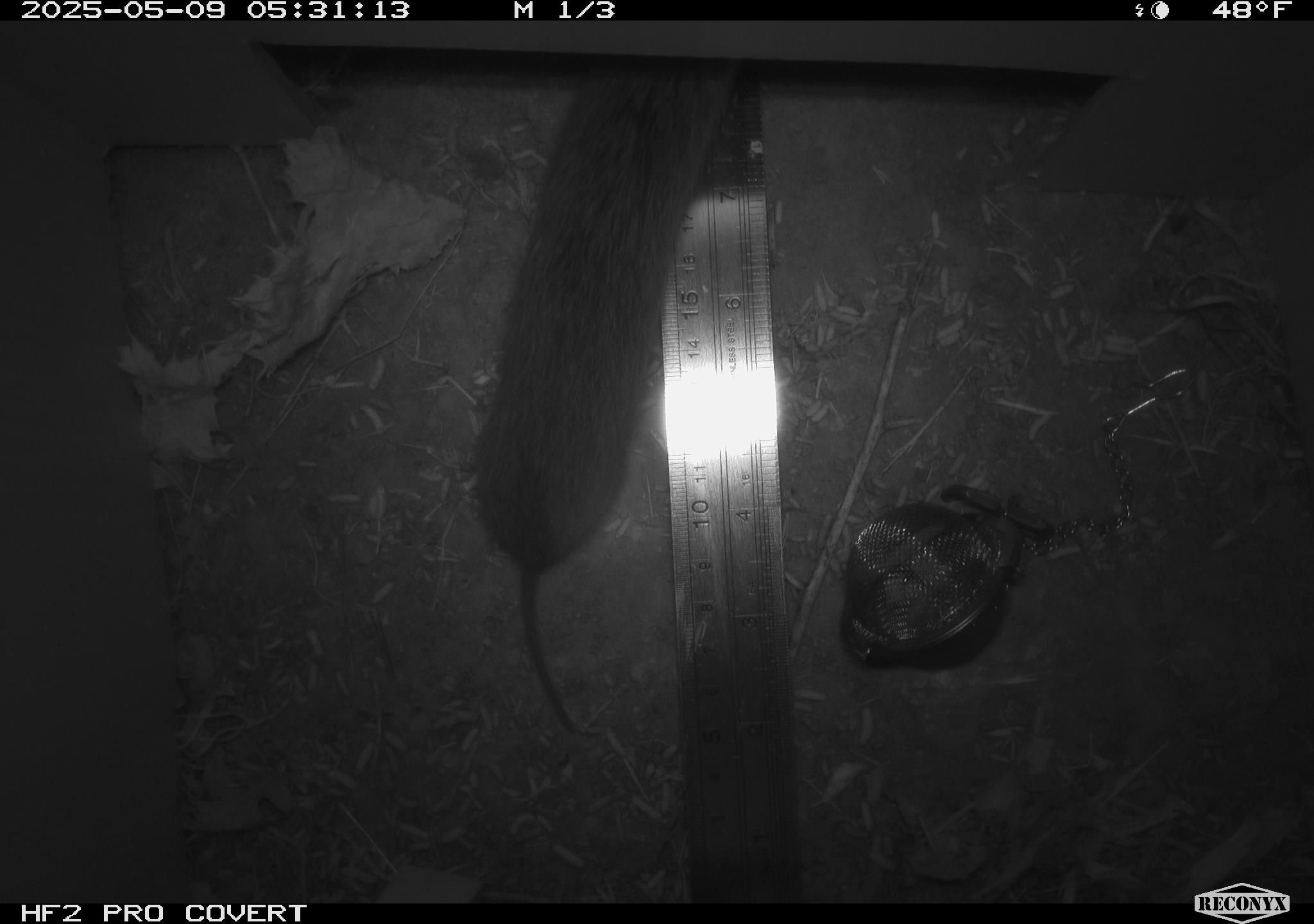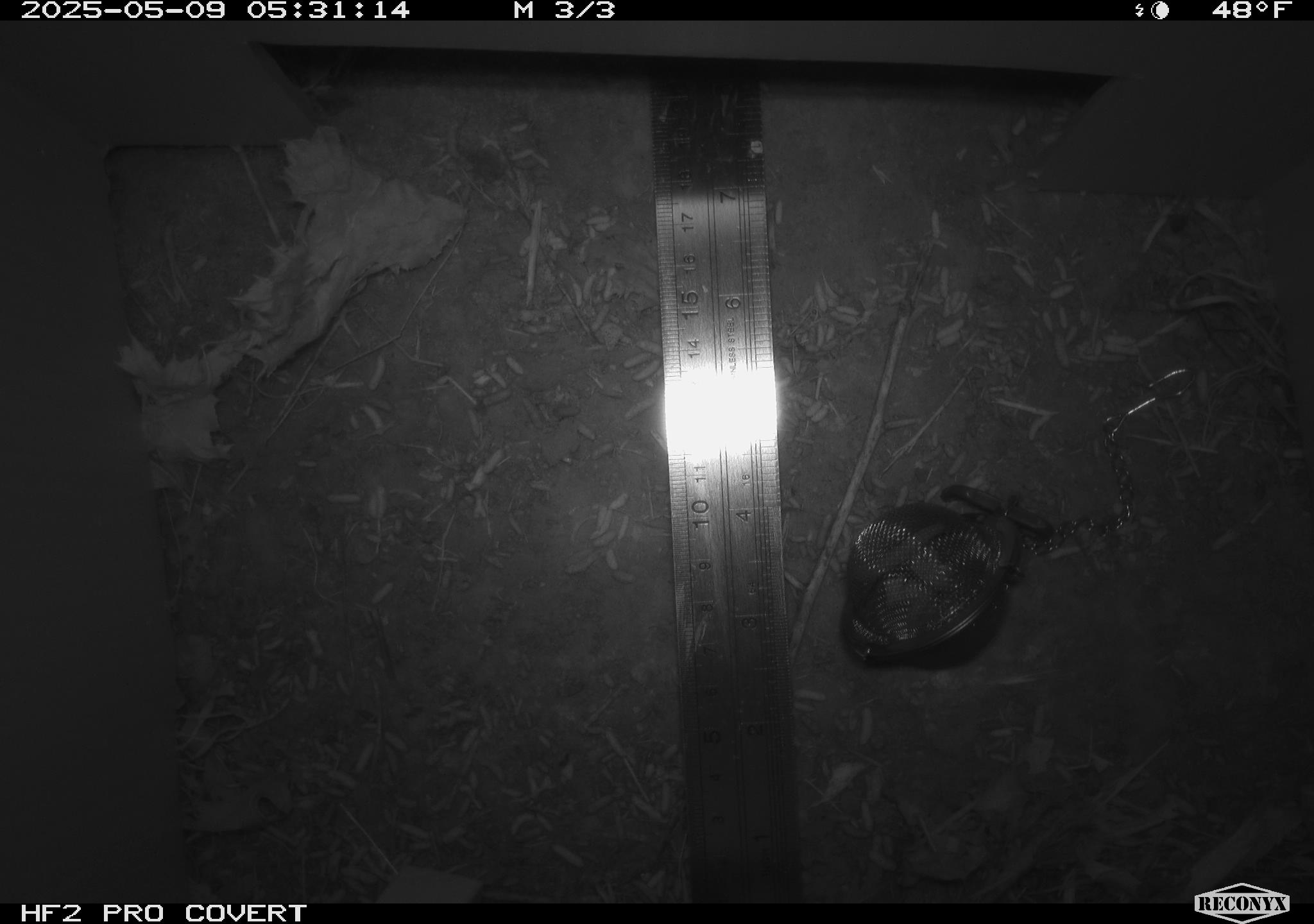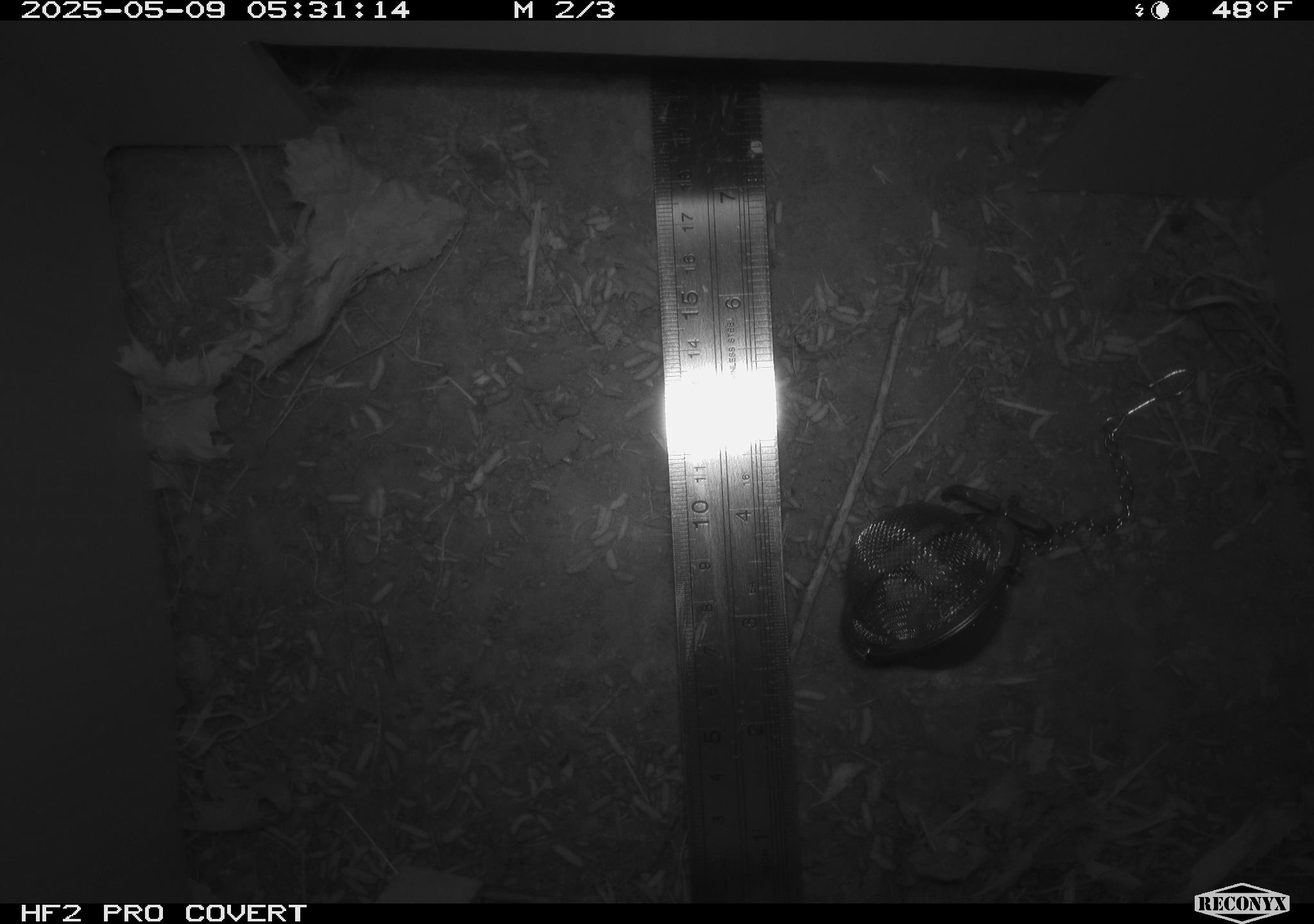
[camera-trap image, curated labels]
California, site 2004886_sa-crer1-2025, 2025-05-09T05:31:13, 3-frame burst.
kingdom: Animalia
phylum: Chordata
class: Mammalia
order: Rodentia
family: Cricetidae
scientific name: Arvicolinae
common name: voles, lemmings, and muskrats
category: arvicolinae subfamily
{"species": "arvicolinae subfamily (voles, lemmings, and muskrats) (Arvicolinae)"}